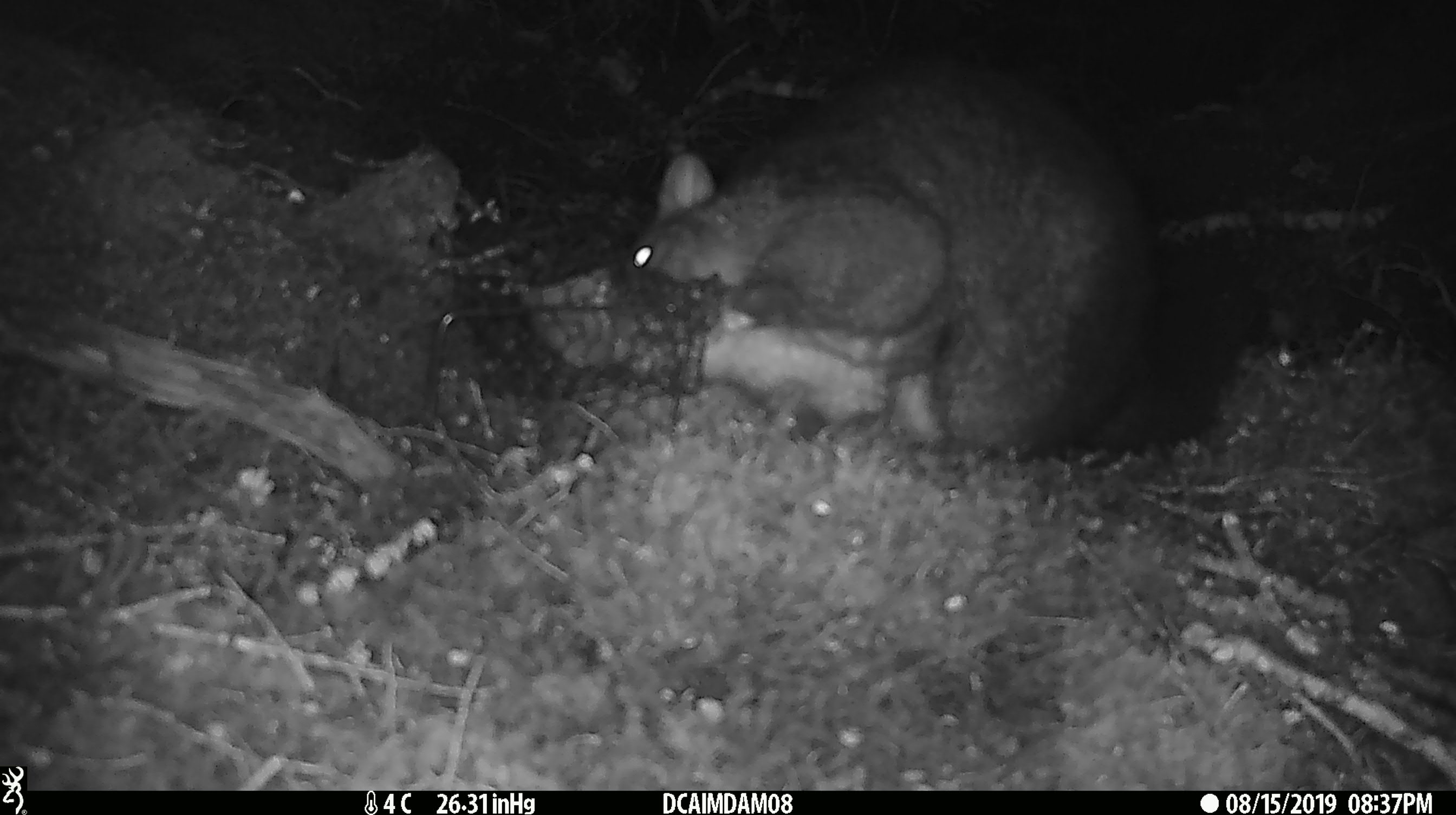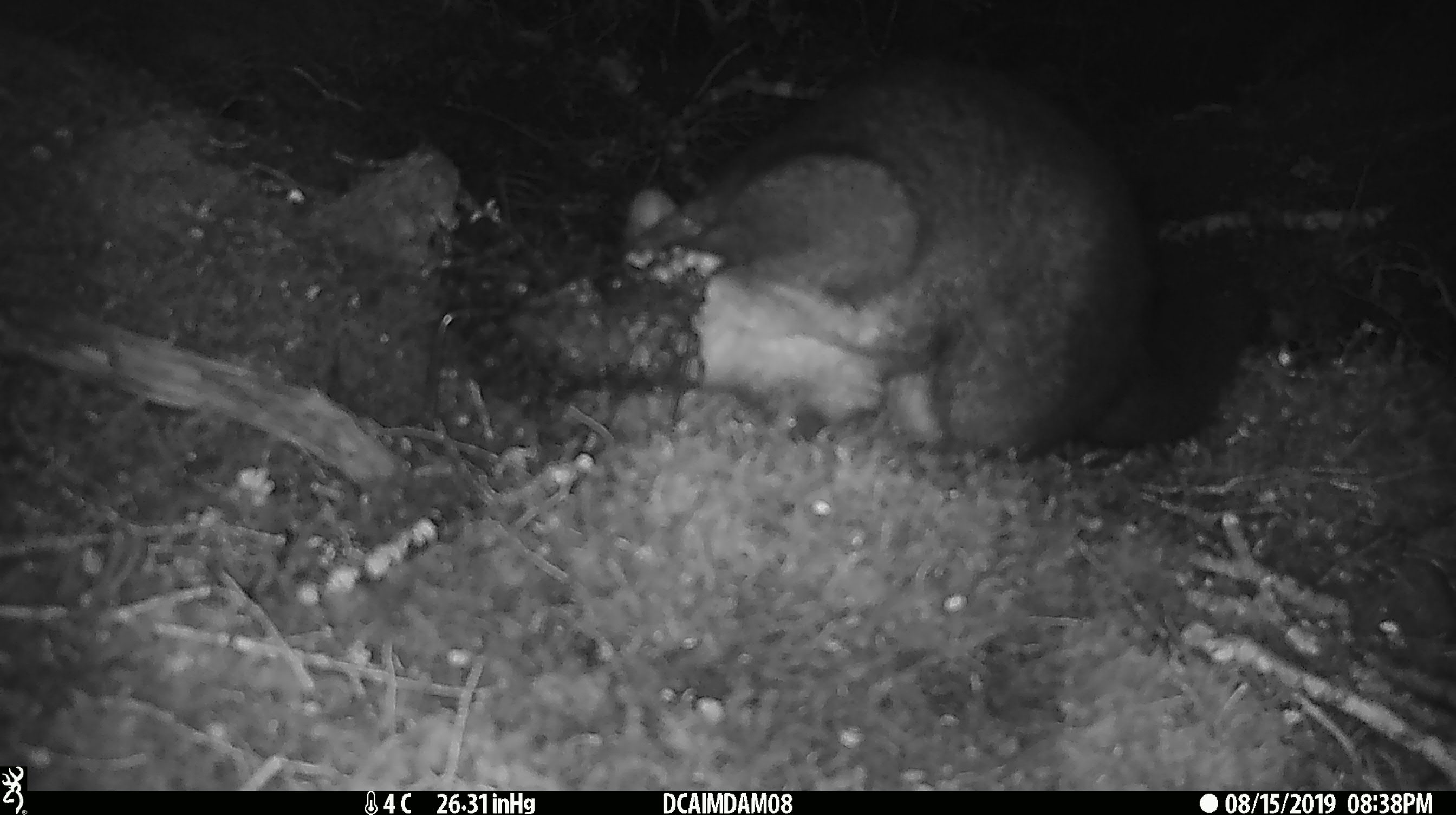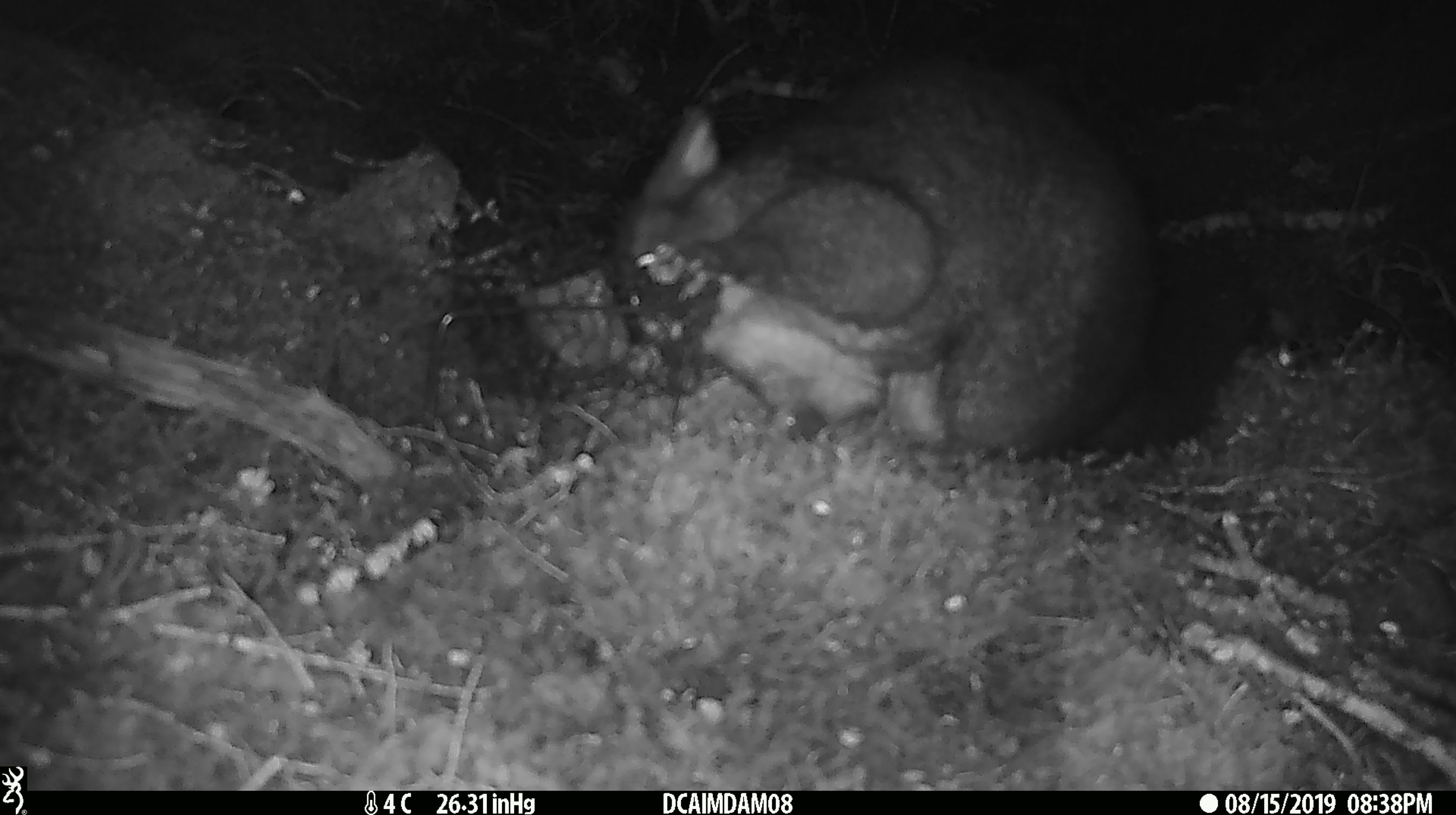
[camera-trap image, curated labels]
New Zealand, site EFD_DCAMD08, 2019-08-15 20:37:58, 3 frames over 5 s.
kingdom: Animalia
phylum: Chordata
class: Mammalia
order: Diprotodontia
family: Phalangeridae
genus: Trichosurus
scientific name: Trichosurus vulpecula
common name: common brushtail possum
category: possum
Possum (common brushtail possum) (Trichosurus vulpecula).